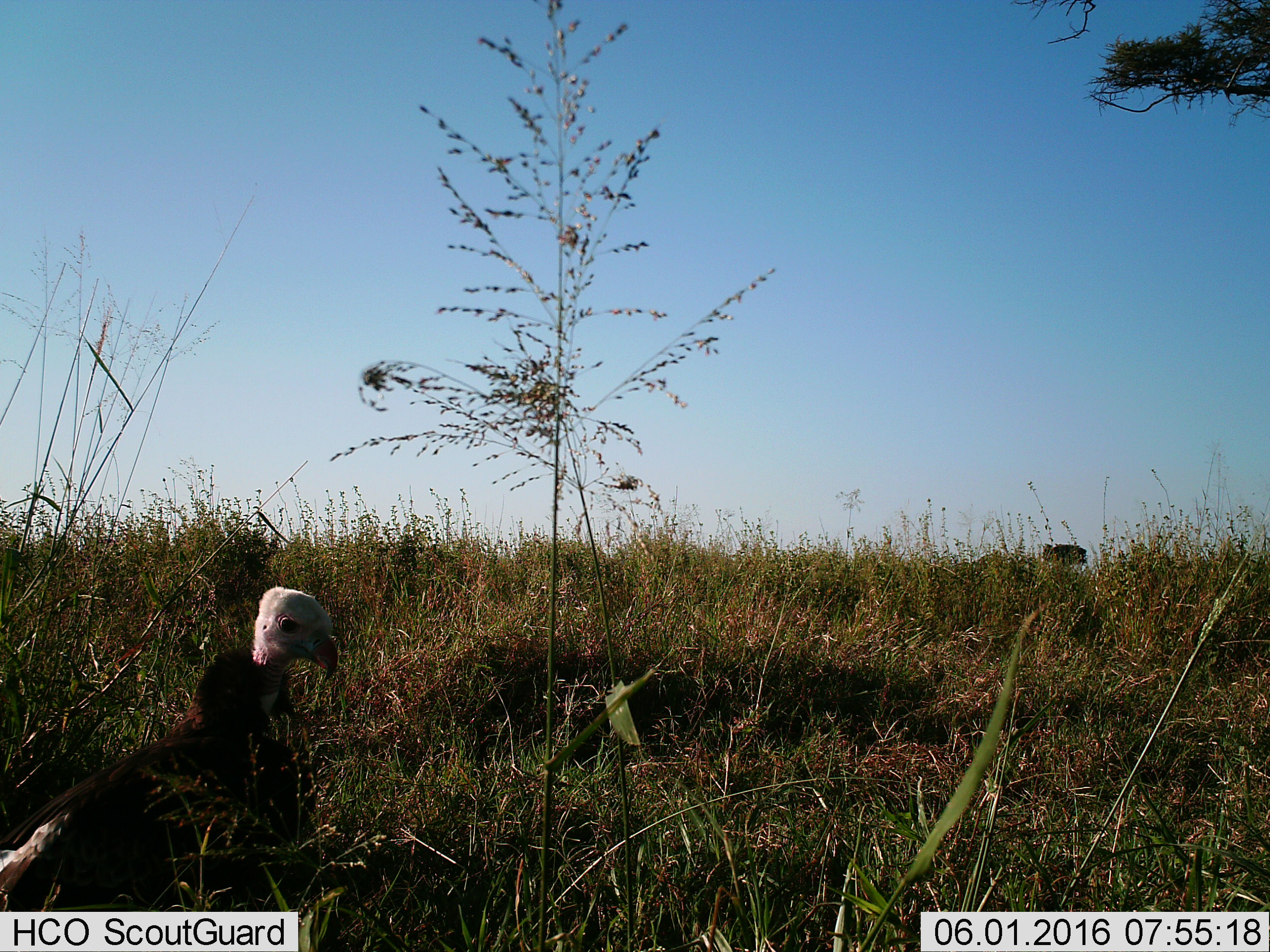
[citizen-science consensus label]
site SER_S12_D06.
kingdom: Animalia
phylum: Chordata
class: Aves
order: Accipitriformes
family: Accipitridae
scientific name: Accipitridae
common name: vulture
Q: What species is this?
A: Vulture (Accipitridae).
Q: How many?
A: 1.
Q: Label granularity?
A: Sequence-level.